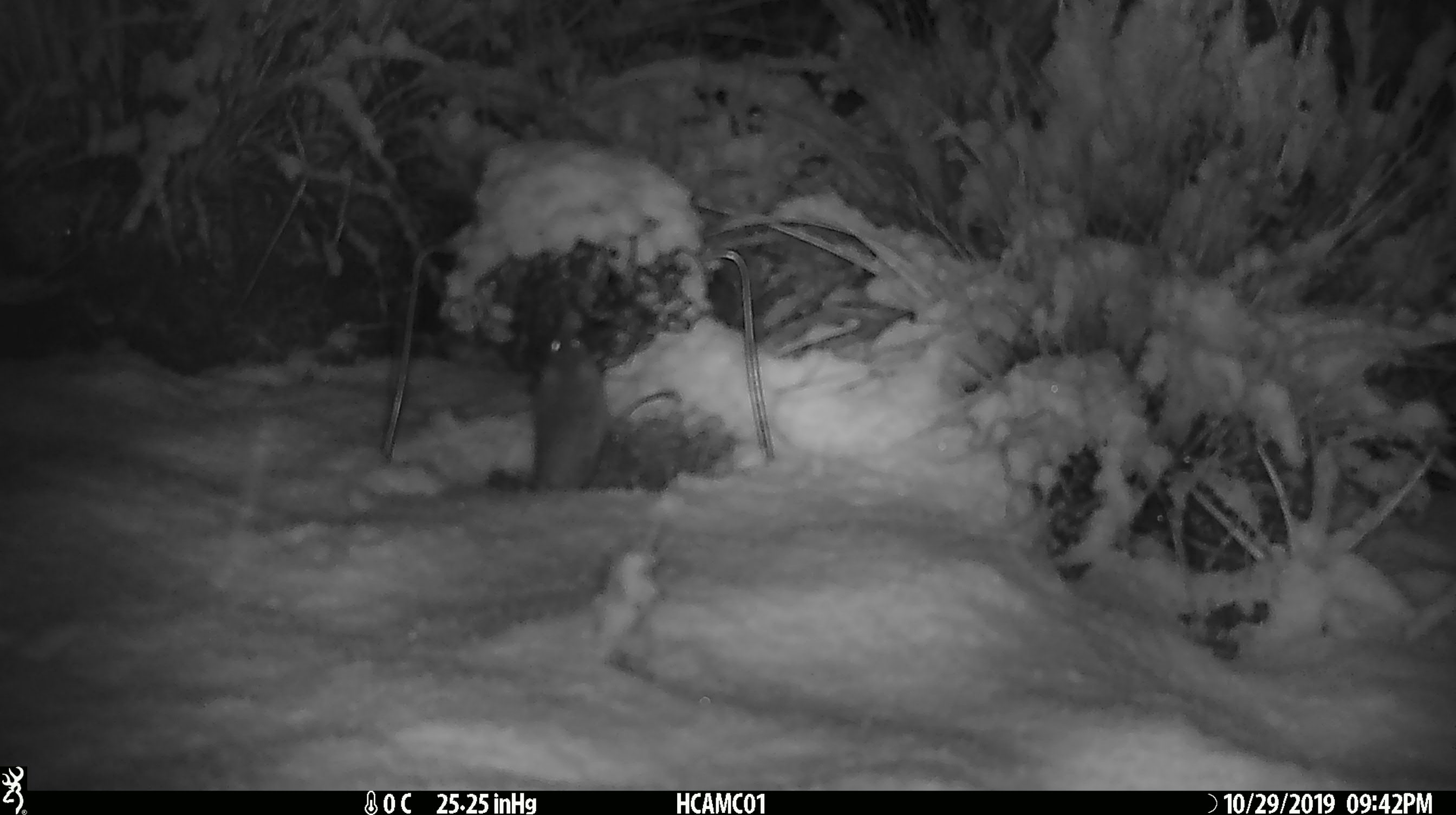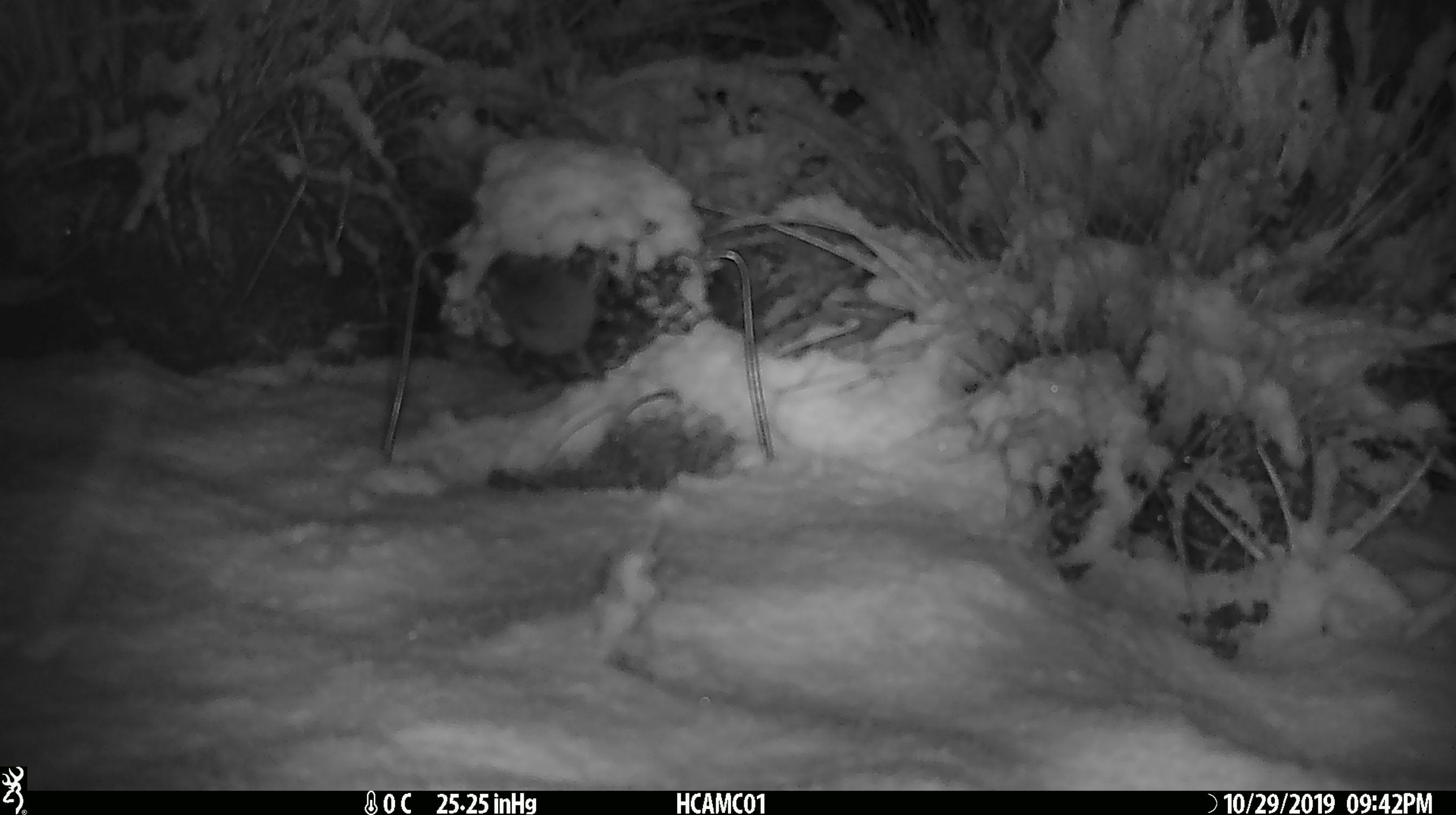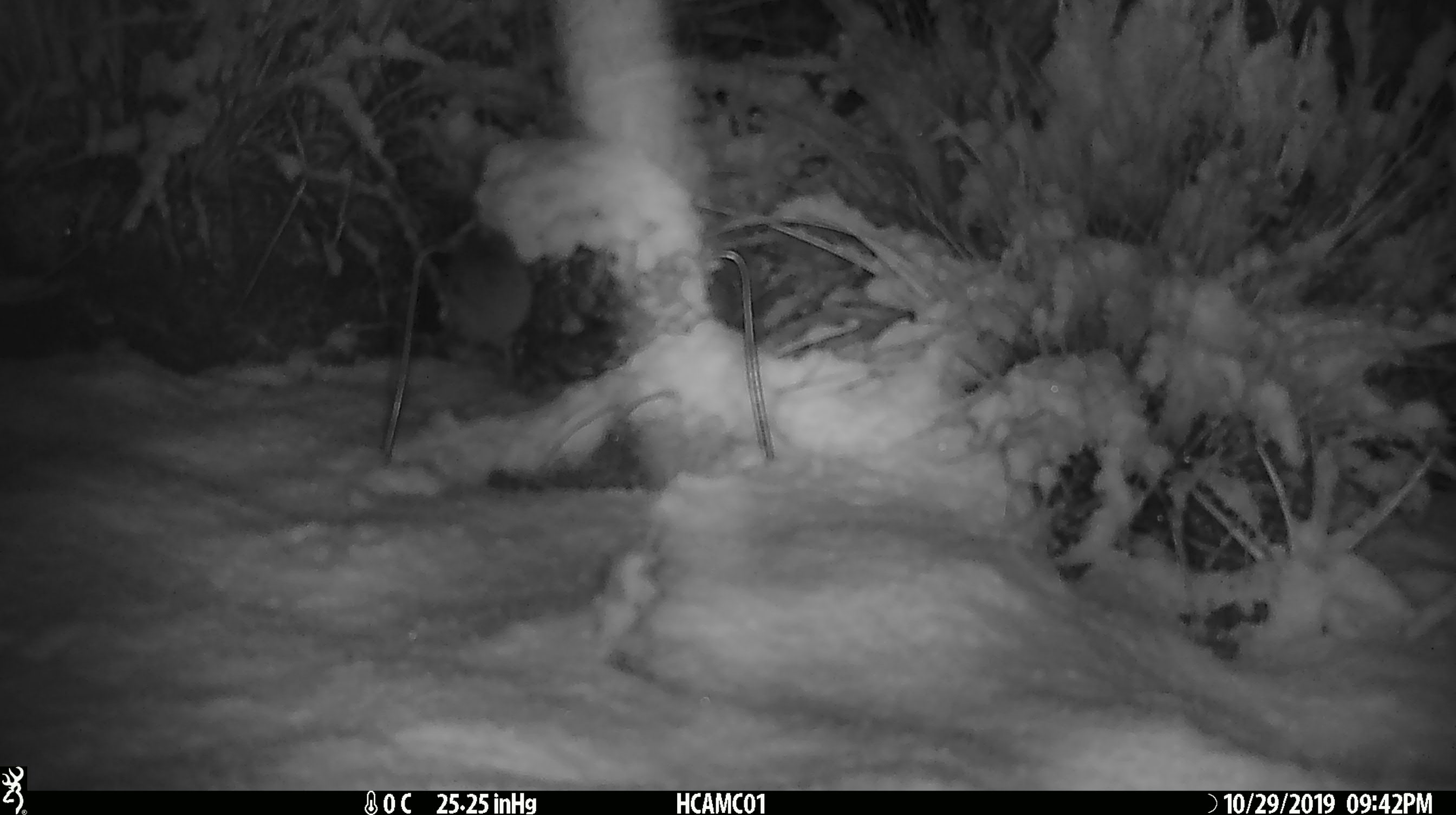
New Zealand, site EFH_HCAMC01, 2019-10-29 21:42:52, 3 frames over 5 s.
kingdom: Animalia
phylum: Chordata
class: Mammalia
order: Rodentia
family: Muridae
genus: Mus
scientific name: Mus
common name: mouse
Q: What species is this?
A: Mouse (Mus).